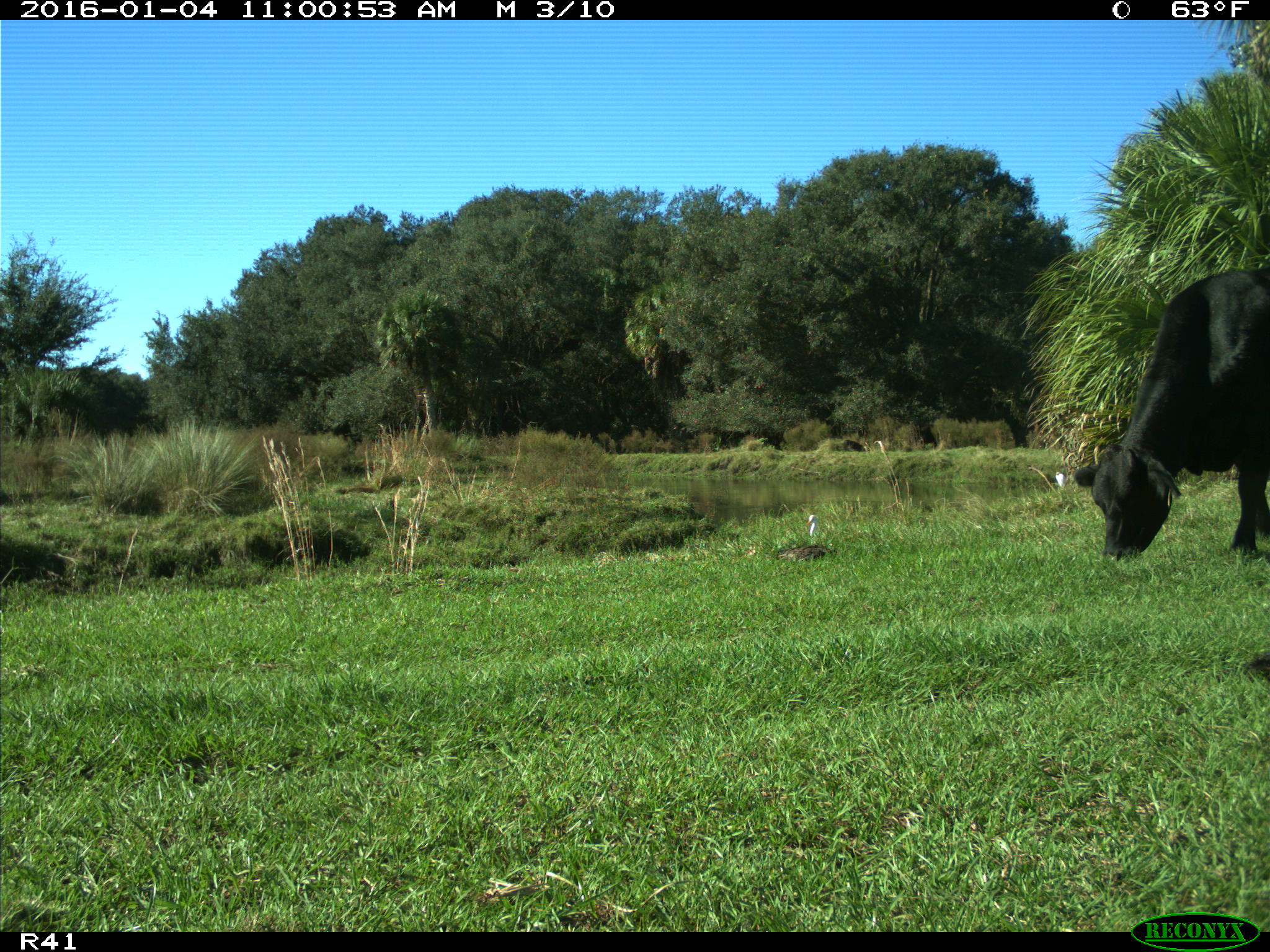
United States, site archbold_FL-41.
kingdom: Animalia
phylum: Chordata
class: Mammalia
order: Artiodactyla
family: Bovidae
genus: Bos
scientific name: Bos taurus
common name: domestic cow